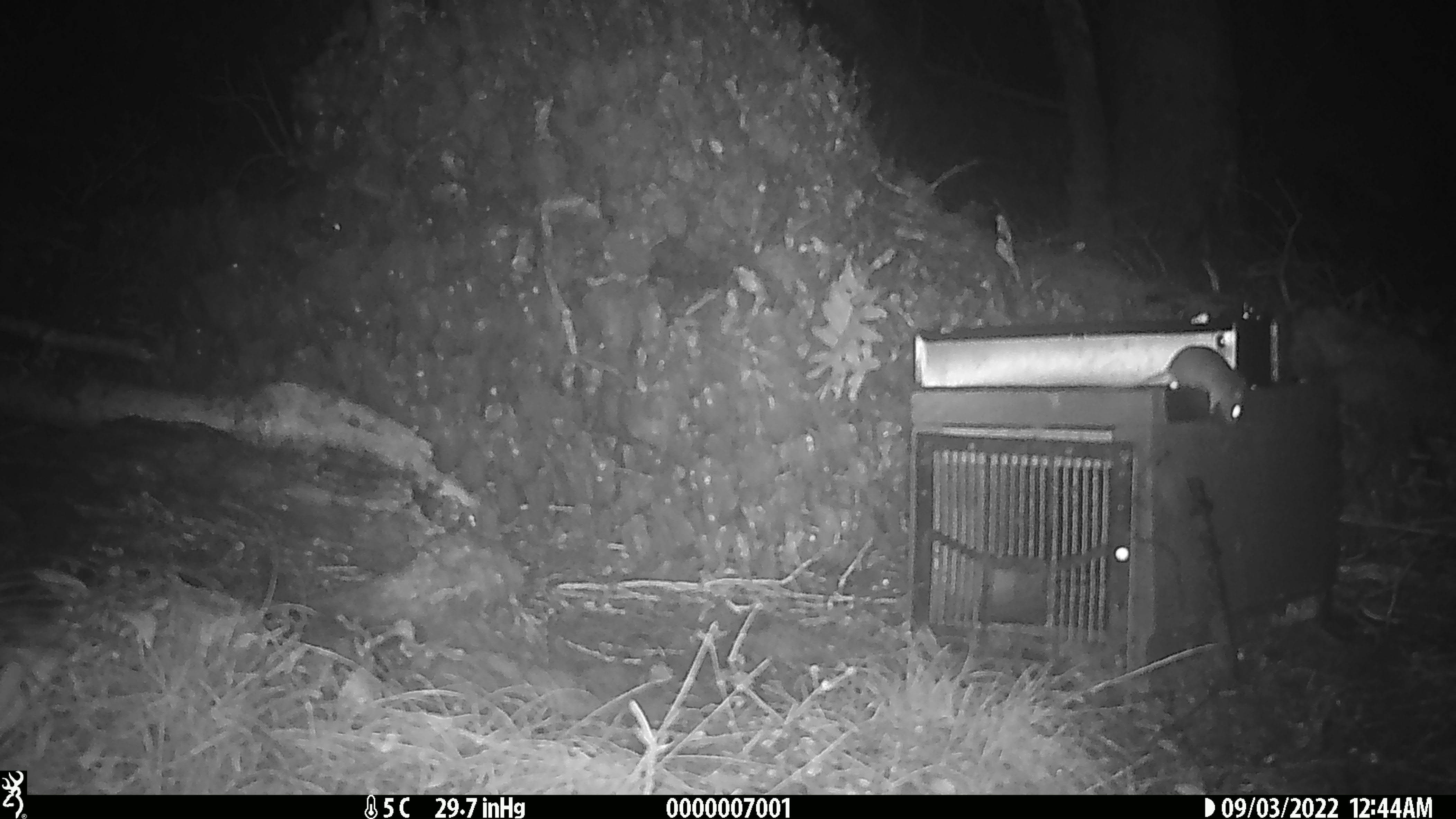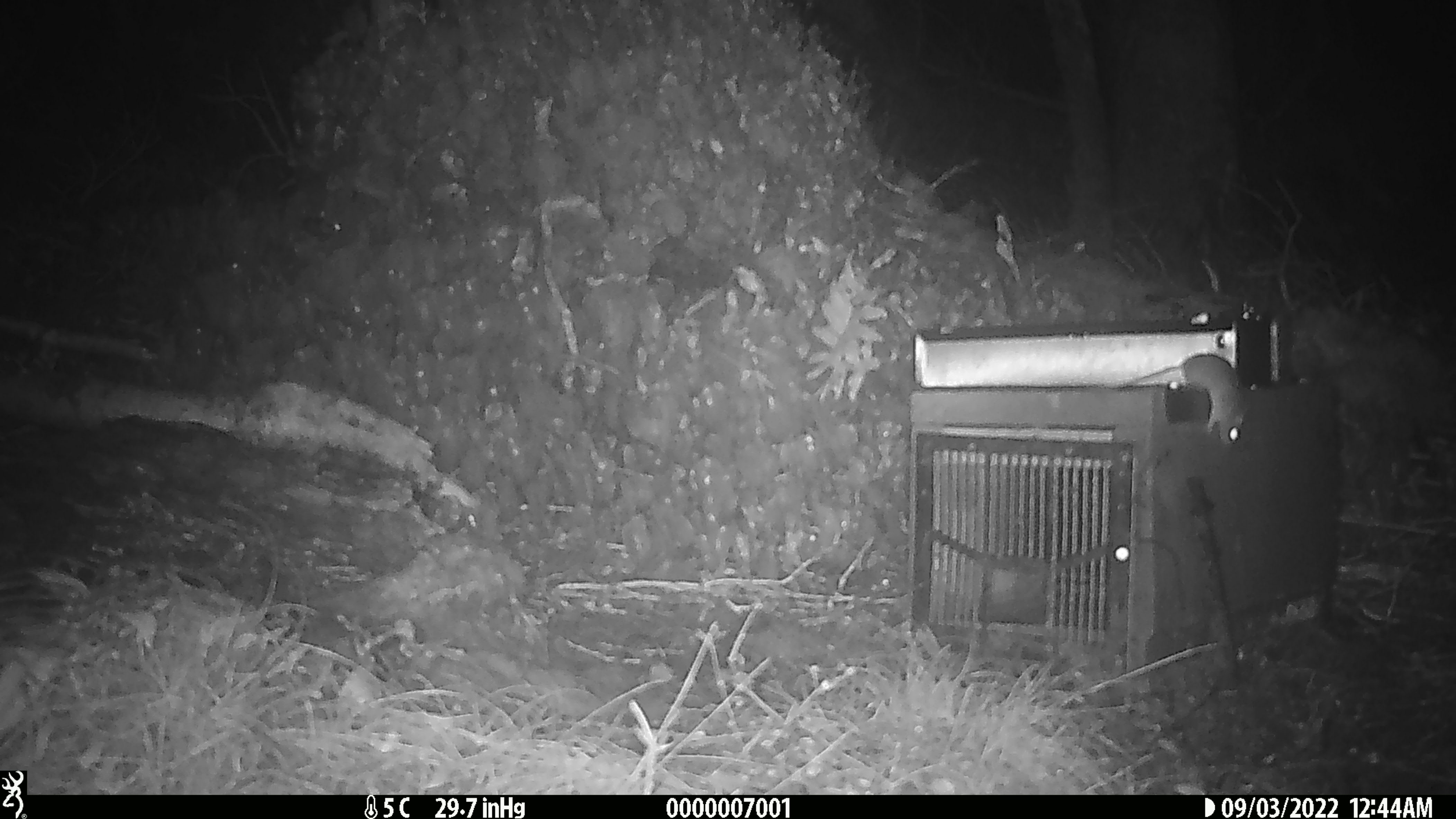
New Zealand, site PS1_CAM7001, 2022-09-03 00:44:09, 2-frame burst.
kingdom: Animalia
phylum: Chordata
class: Mammalia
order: Rodentia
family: Muridae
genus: Mus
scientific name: Mus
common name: mouse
Mouse (Mus).